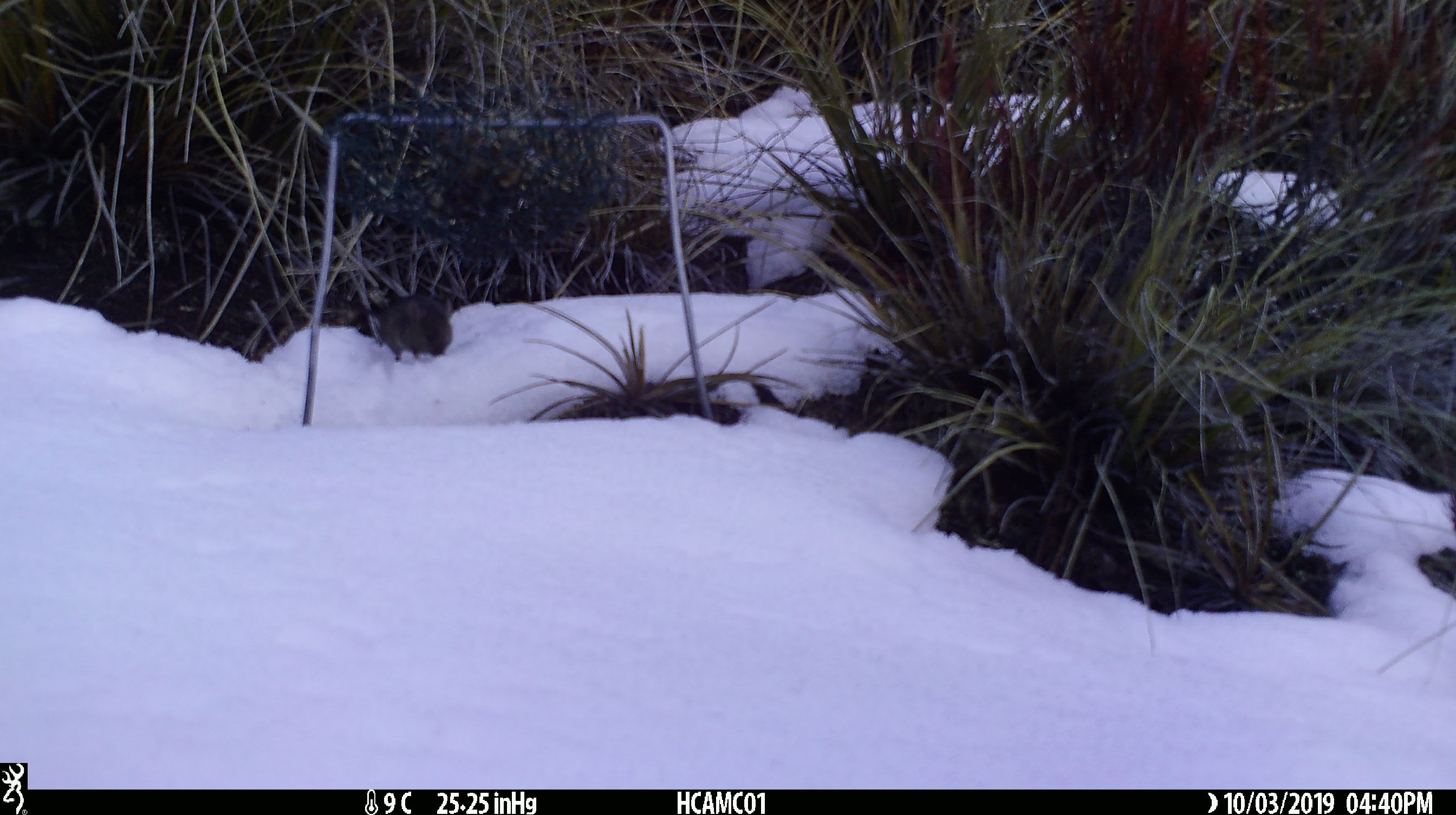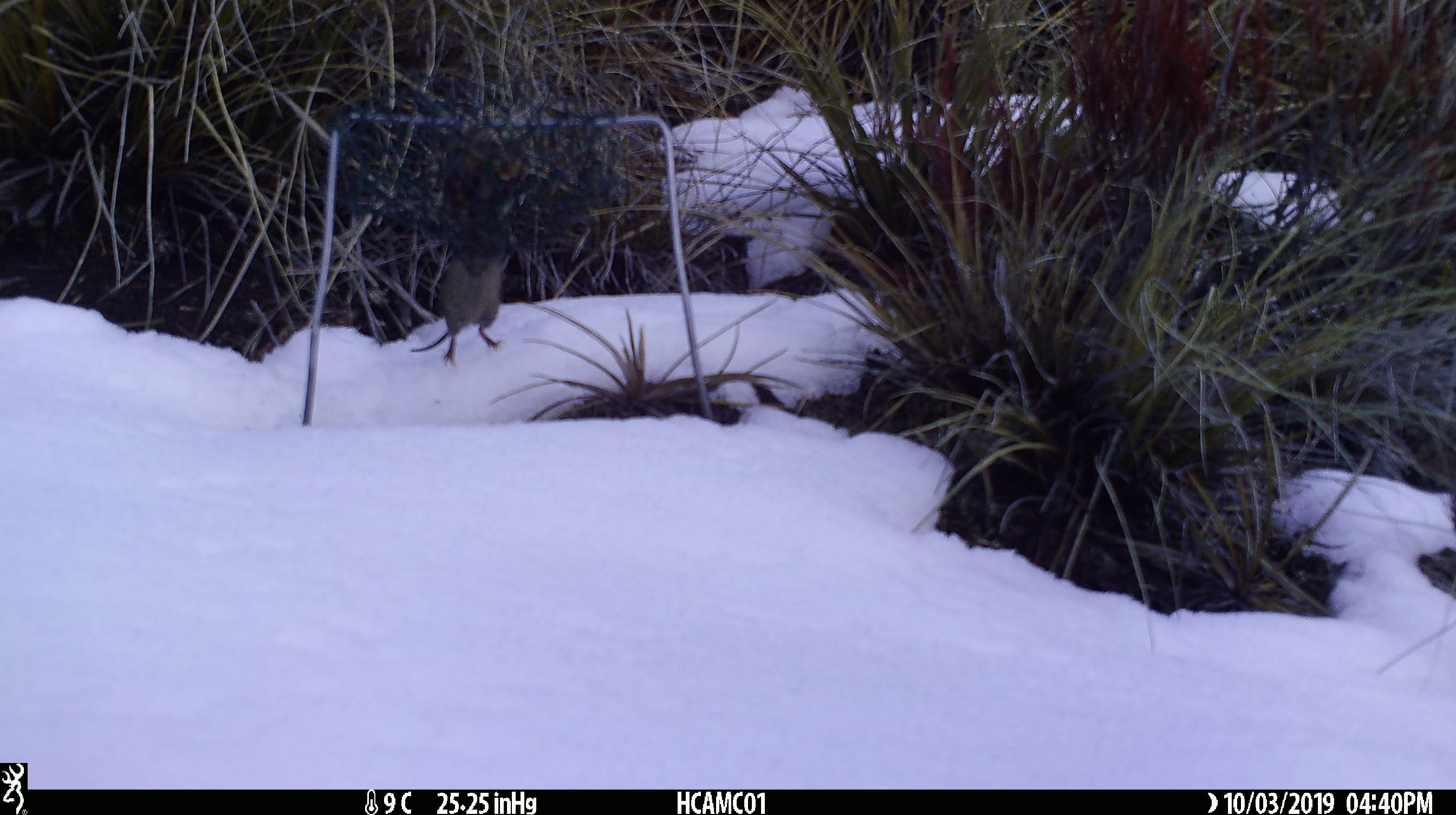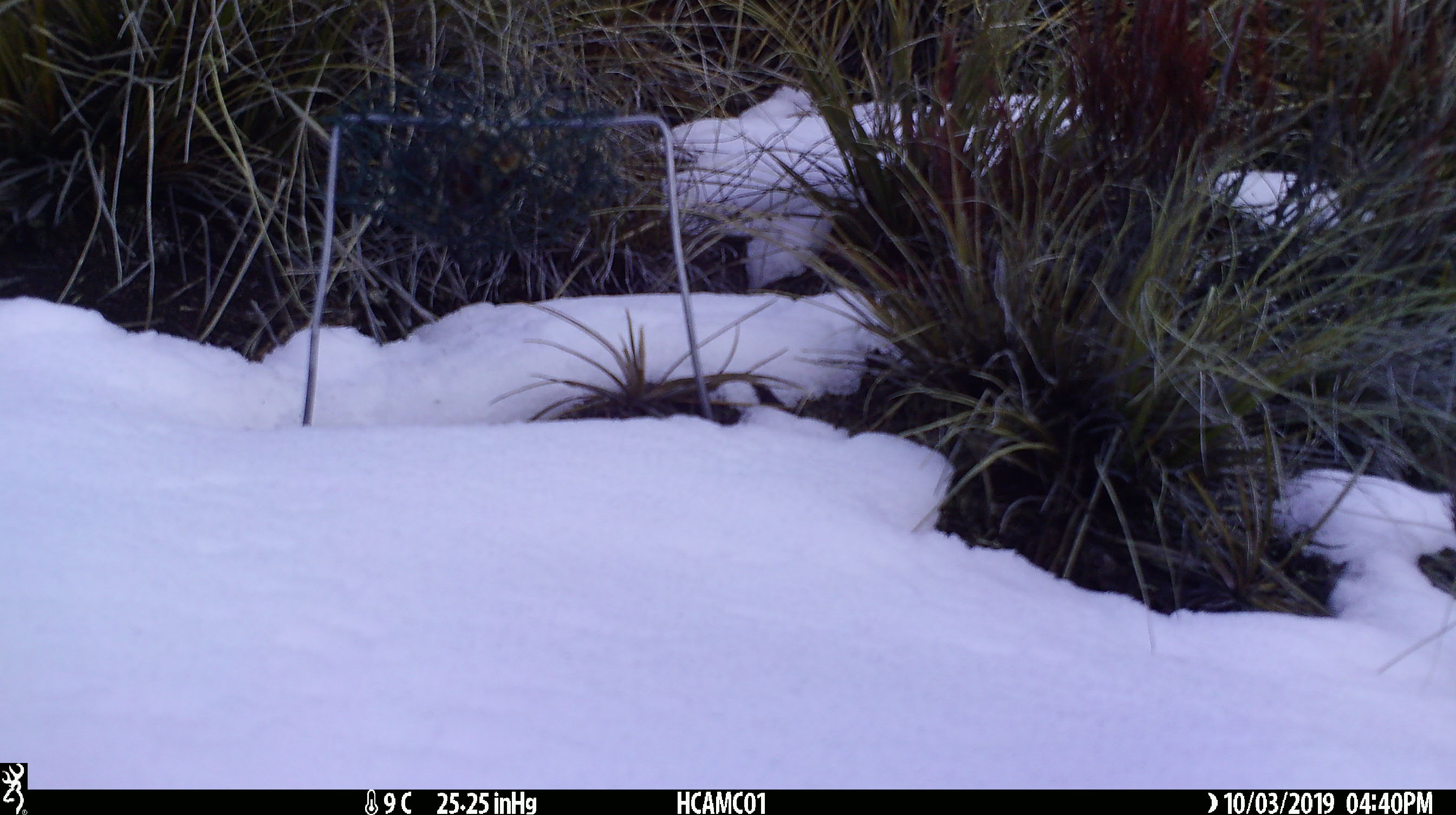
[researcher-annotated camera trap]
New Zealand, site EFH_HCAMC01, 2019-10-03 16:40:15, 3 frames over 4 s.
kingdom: Animalia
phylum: Chordata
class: Mammalia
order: Rodentia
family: Muridae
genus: Mus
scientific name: Mus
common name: mouse